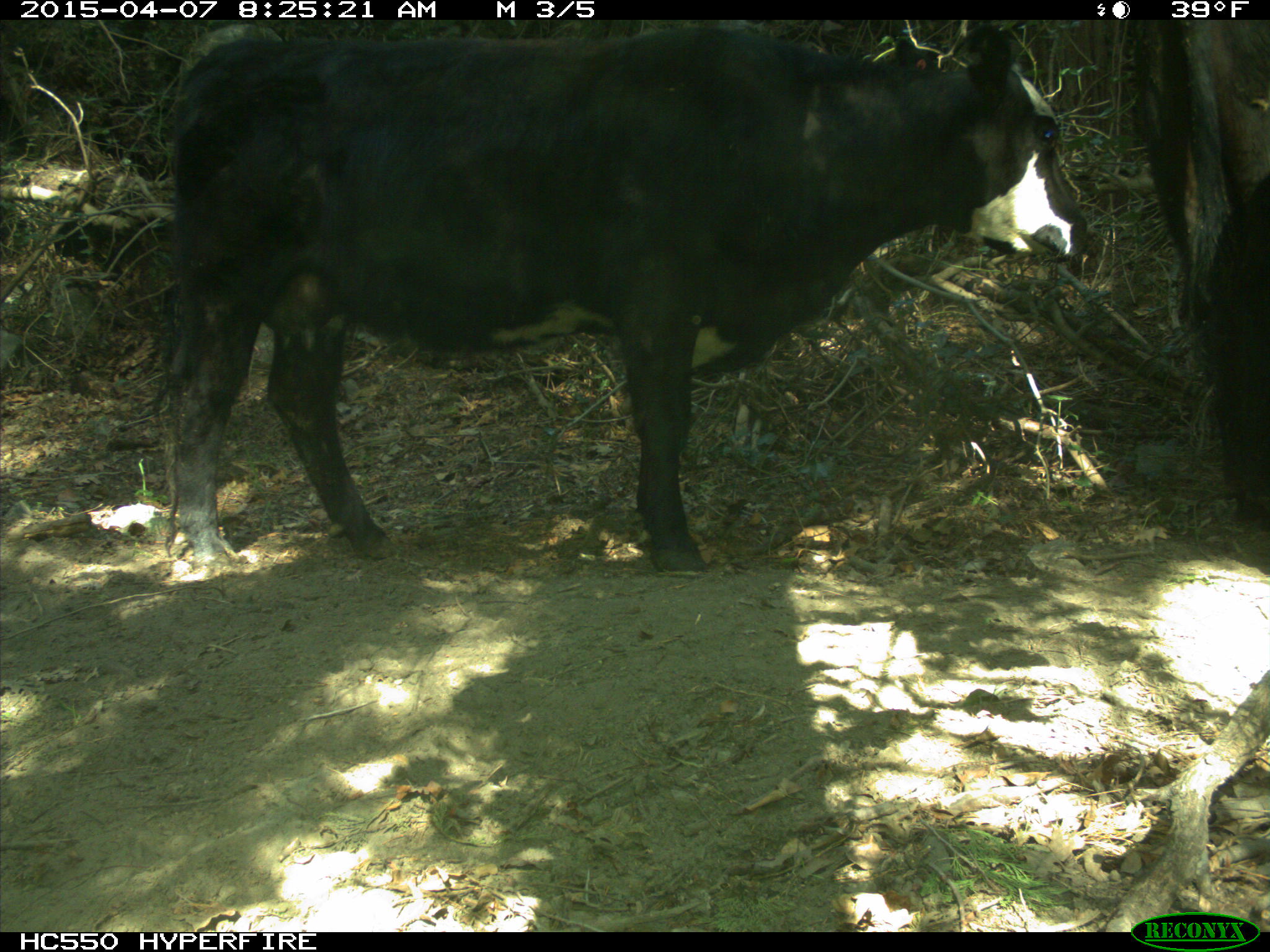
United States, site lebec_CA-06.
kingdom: Animalia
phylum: Chordata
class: Mammalia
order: Artiodactyla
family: Bovidae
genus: Bos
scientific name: Bos taurus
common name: domestic cow